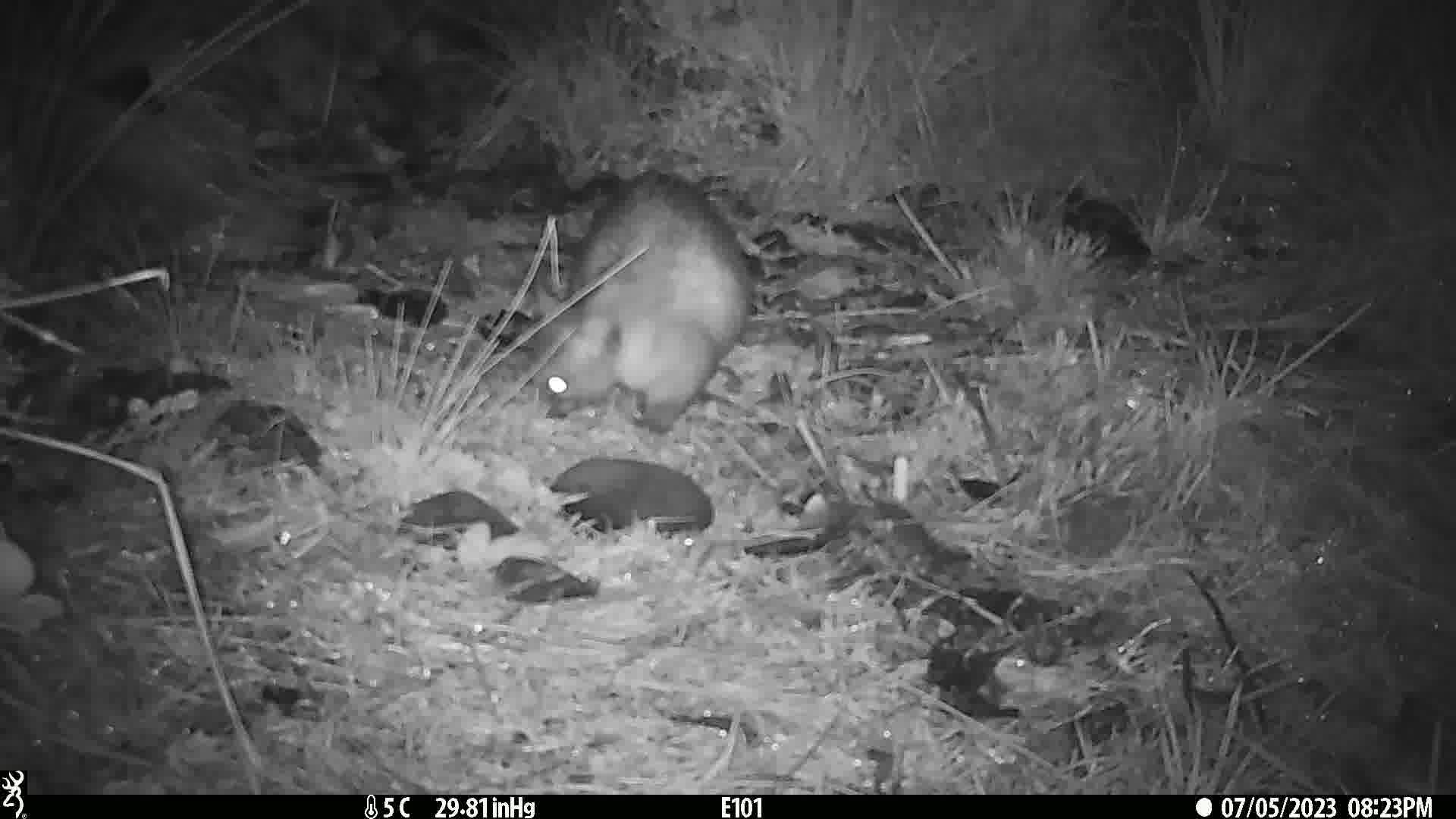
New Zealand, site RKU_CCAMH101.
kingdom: Animalia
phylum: Chordata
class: Mammalia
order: Diprotodontia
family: Phalangeridae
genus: Trichosurus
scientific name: Trichosurus vulpecula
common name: common brushtail possum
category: possum